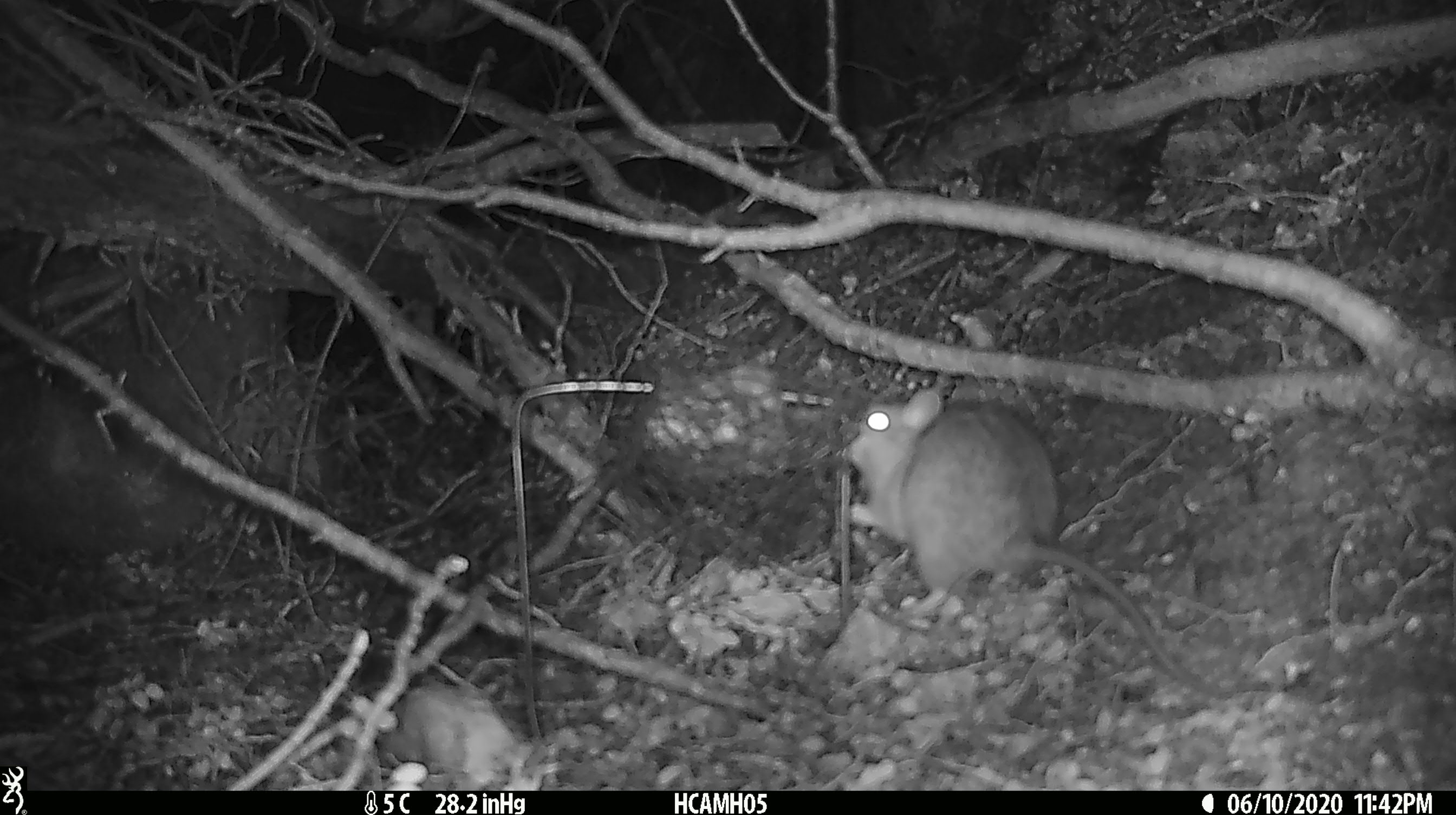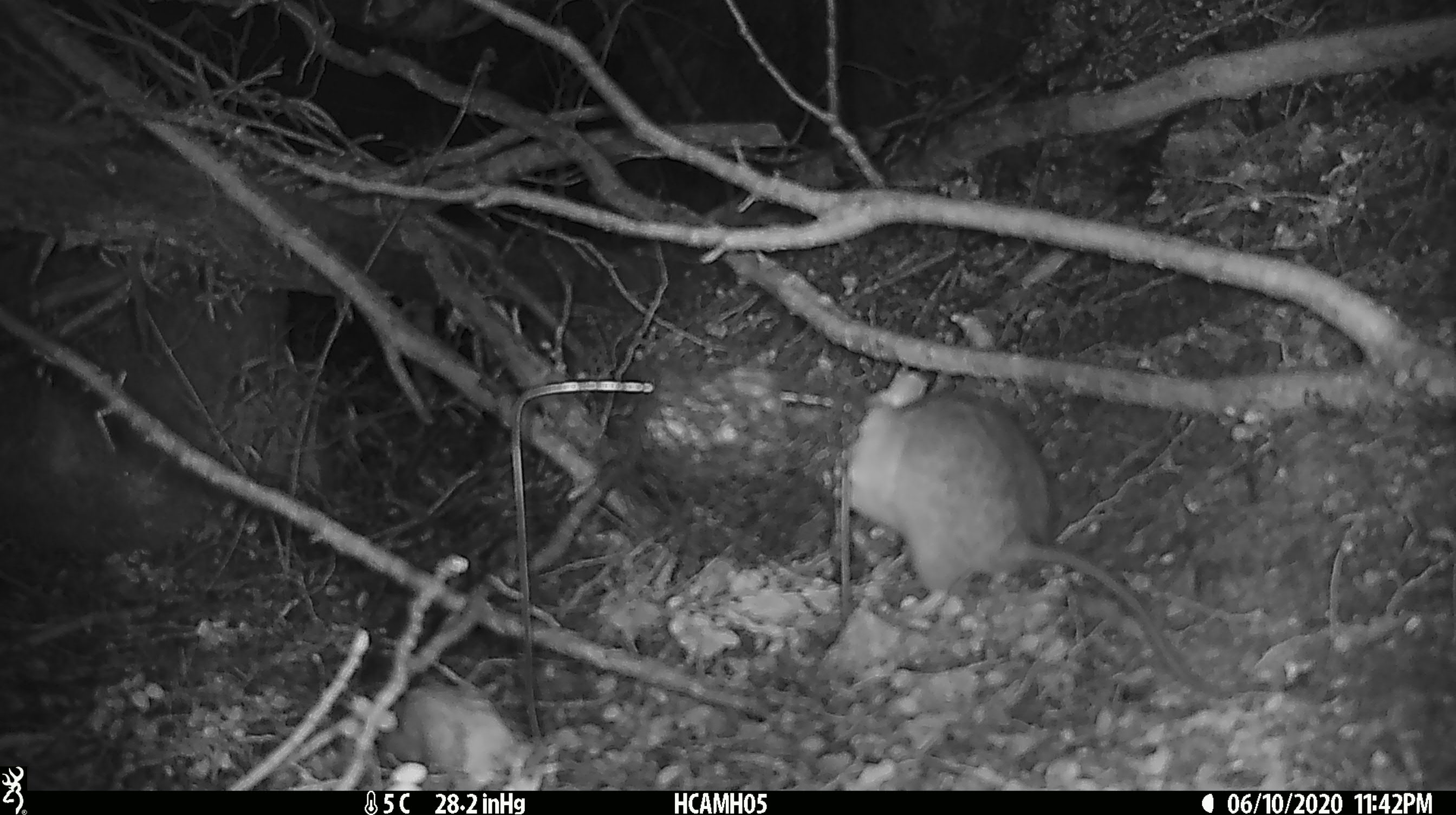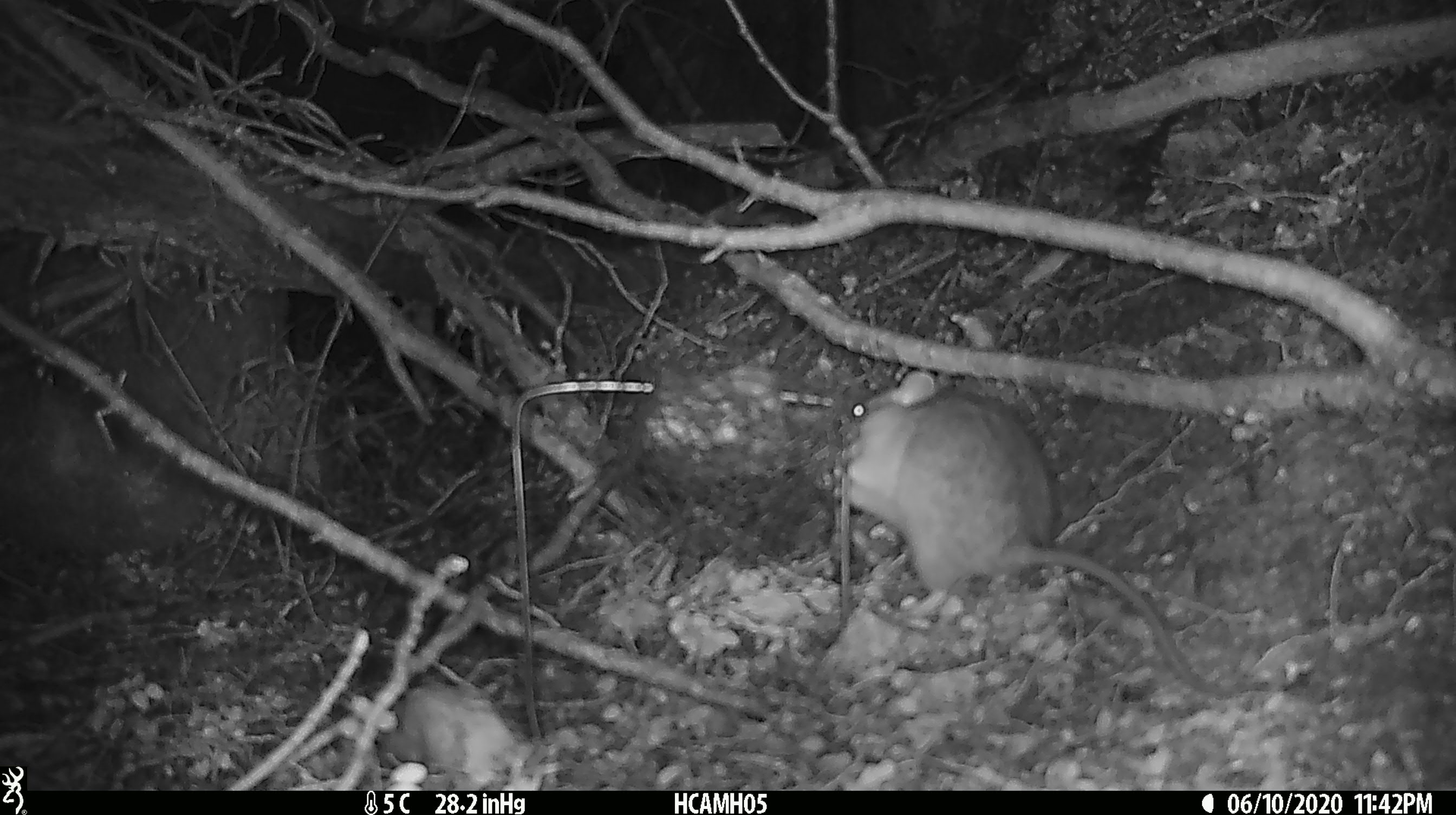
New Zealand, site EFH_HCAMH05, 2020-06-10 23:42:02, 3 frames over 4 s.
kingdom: Animalia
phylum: Chordata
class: Mammalia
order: Rodentia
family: Muridae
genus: Rattus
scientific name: Rattus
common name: rat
Rat (Rattus).